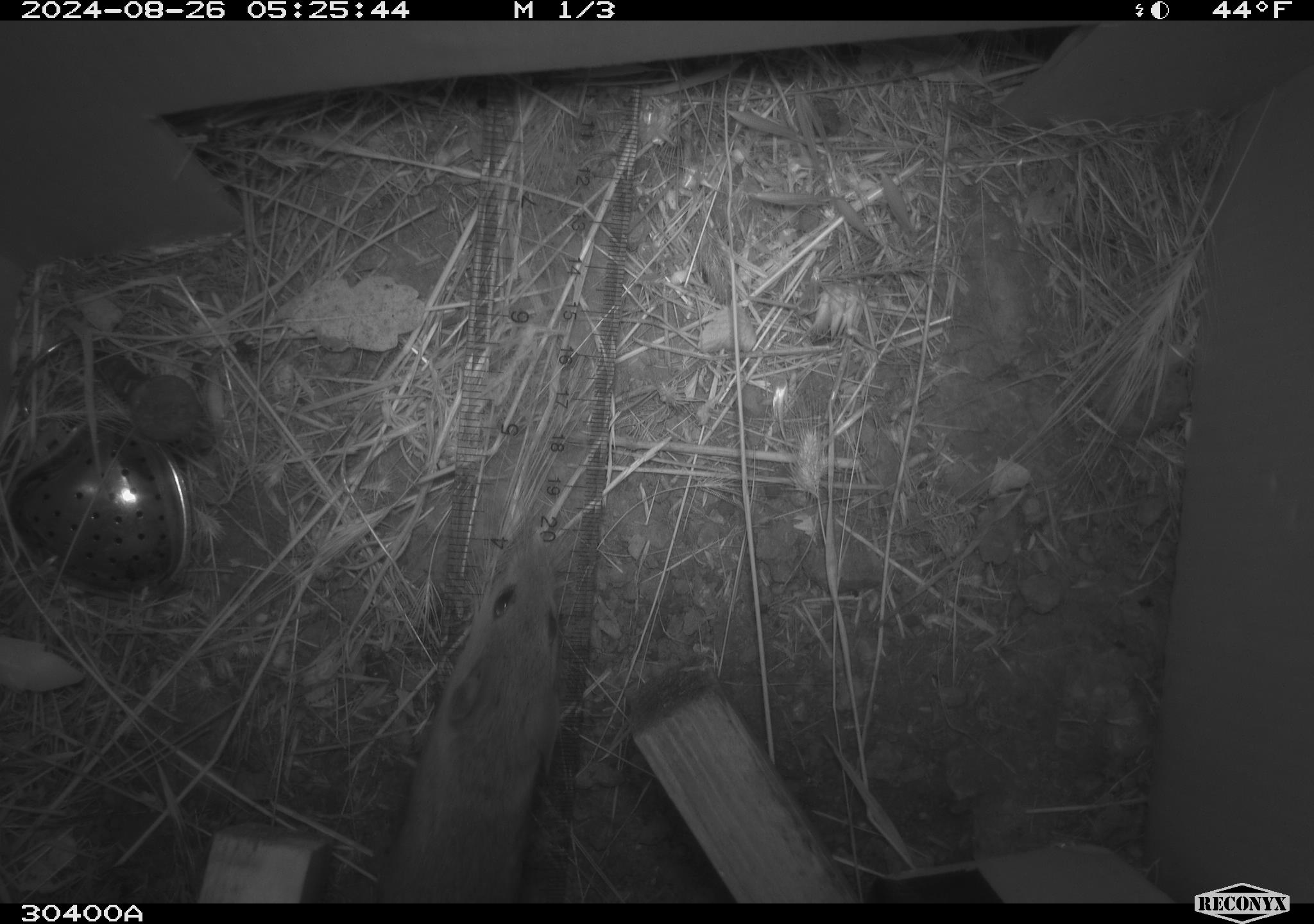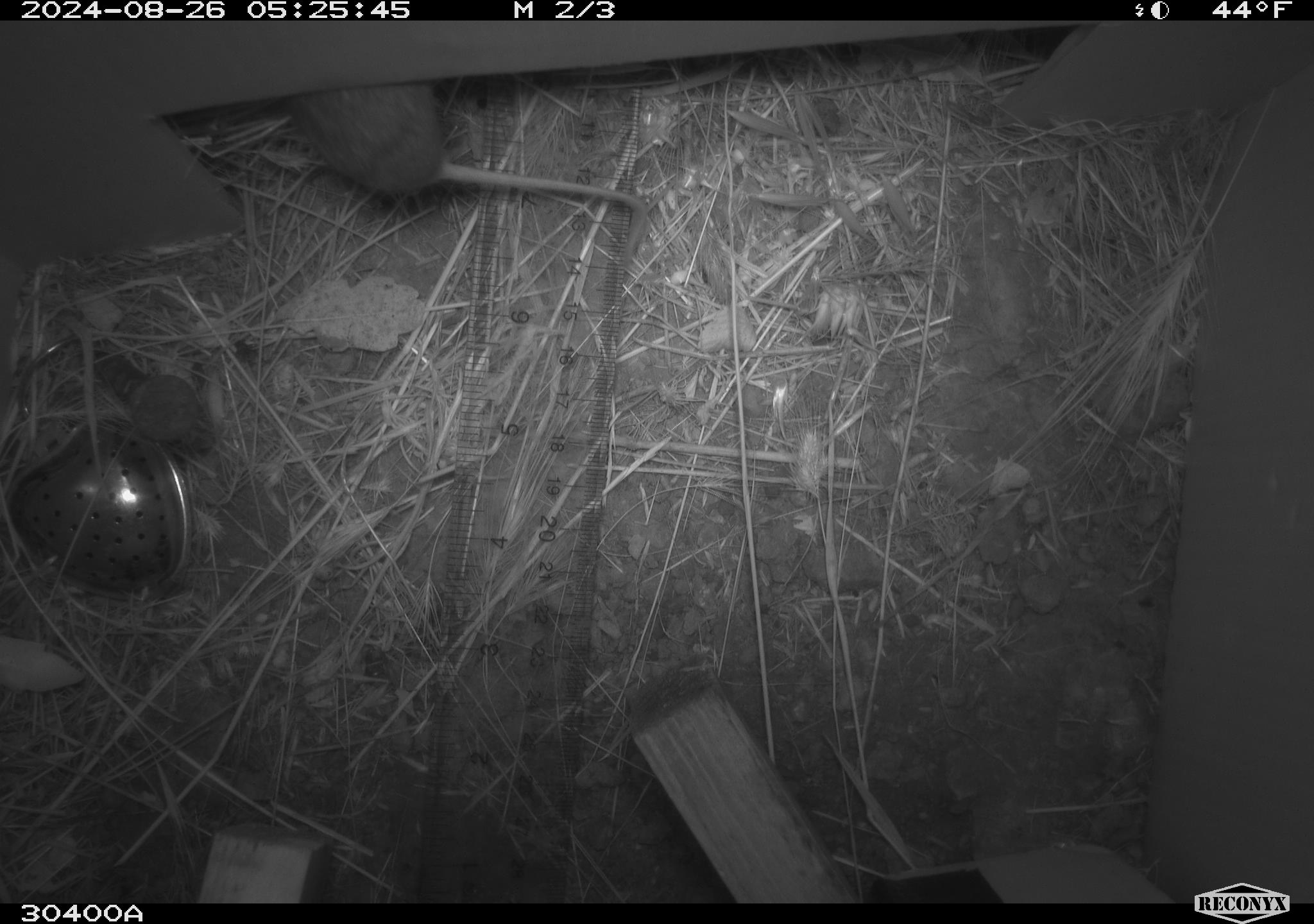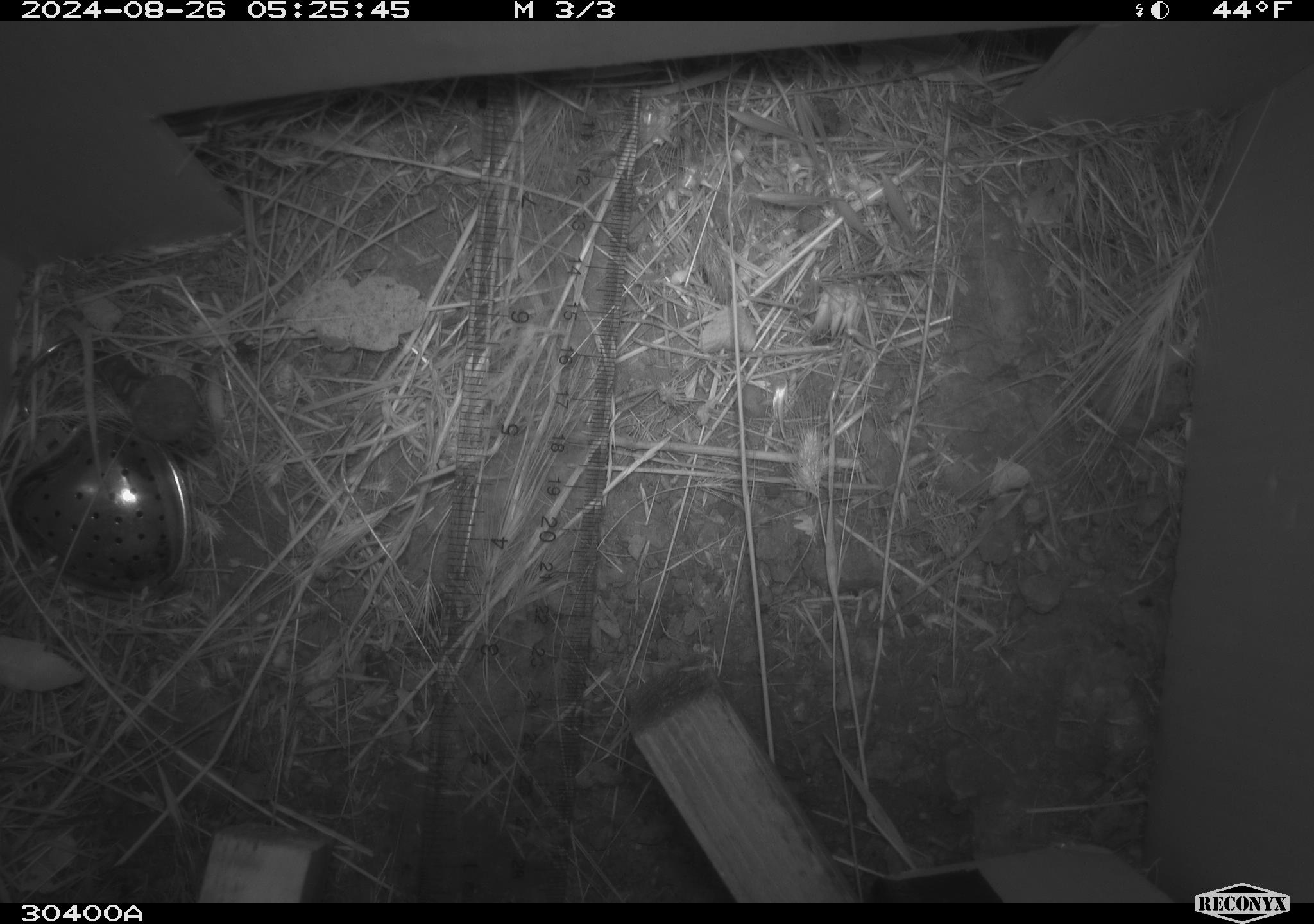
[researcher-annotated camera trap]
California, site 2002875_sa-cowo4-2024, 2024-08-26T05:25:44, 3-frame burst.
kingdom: Animalia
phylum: Chordata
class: Mammalia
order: Rodentia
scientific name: Rodentia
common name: rodent